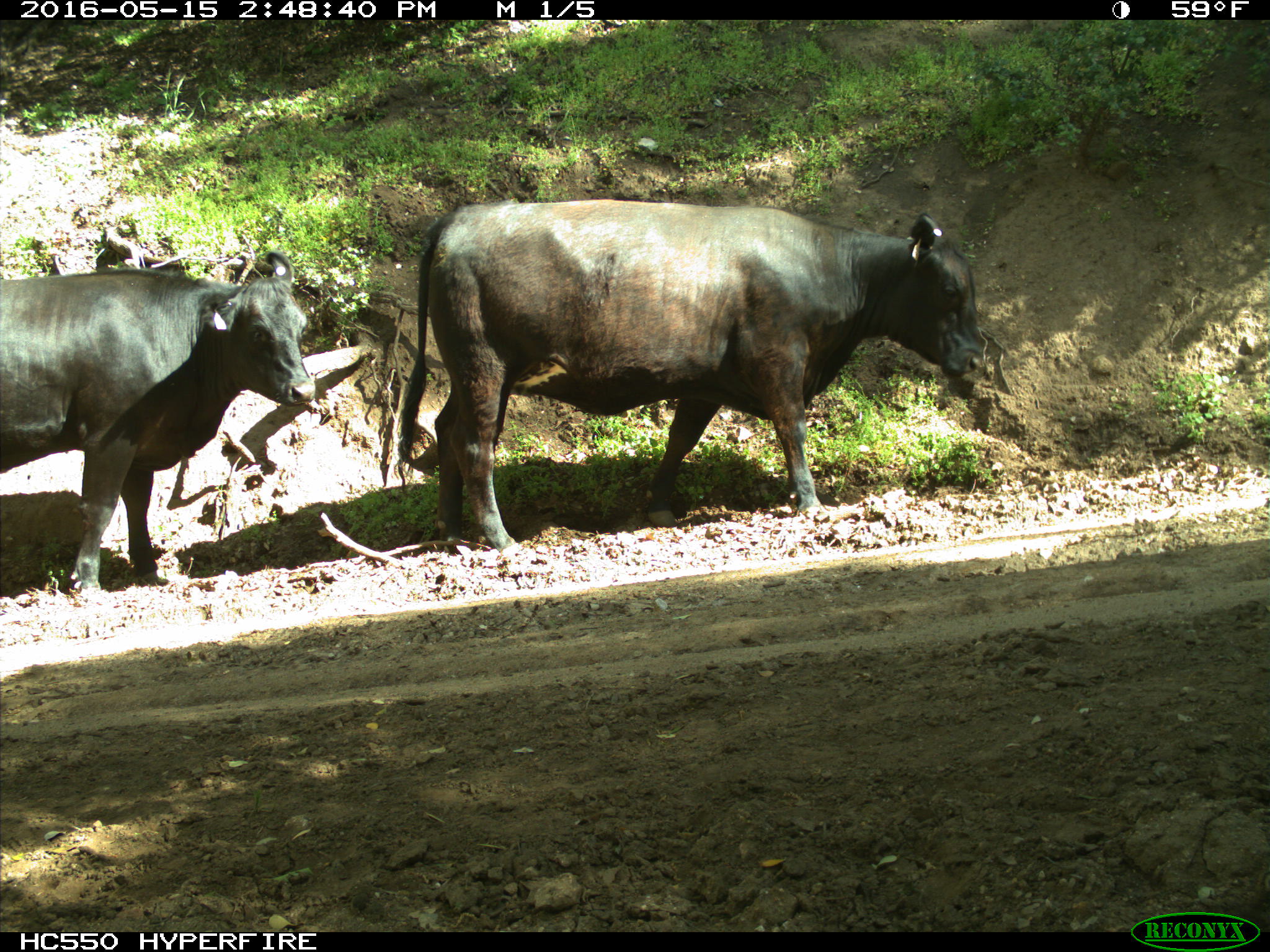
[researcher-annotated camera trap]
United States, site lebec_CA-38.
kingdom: Animalia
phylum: Chordata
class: Mammalia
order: Artiodactyla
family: Bovidae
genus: Bos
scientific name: Bos taurus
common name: domestic cow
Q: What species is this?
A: Bos taurus (domestic cow).